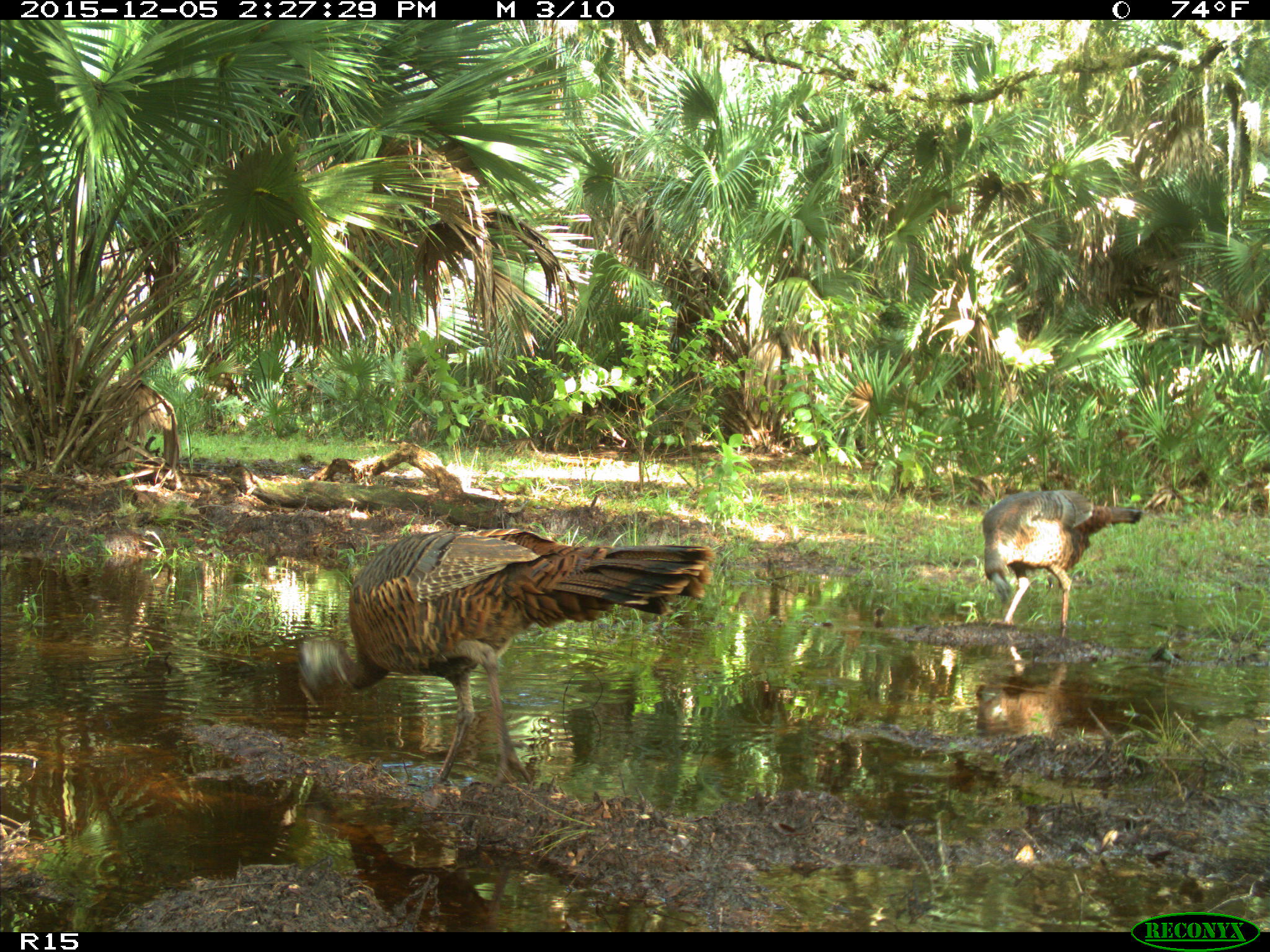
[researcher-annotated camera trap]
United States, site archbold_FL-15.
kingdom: Animalia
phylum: Chordata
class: Aves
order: Galliformes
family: Phasianidae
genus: Meleagris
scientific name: Meleagris gallopavo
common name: wild turkey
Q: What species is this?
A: Meleagris gallopavo (wild turkey).